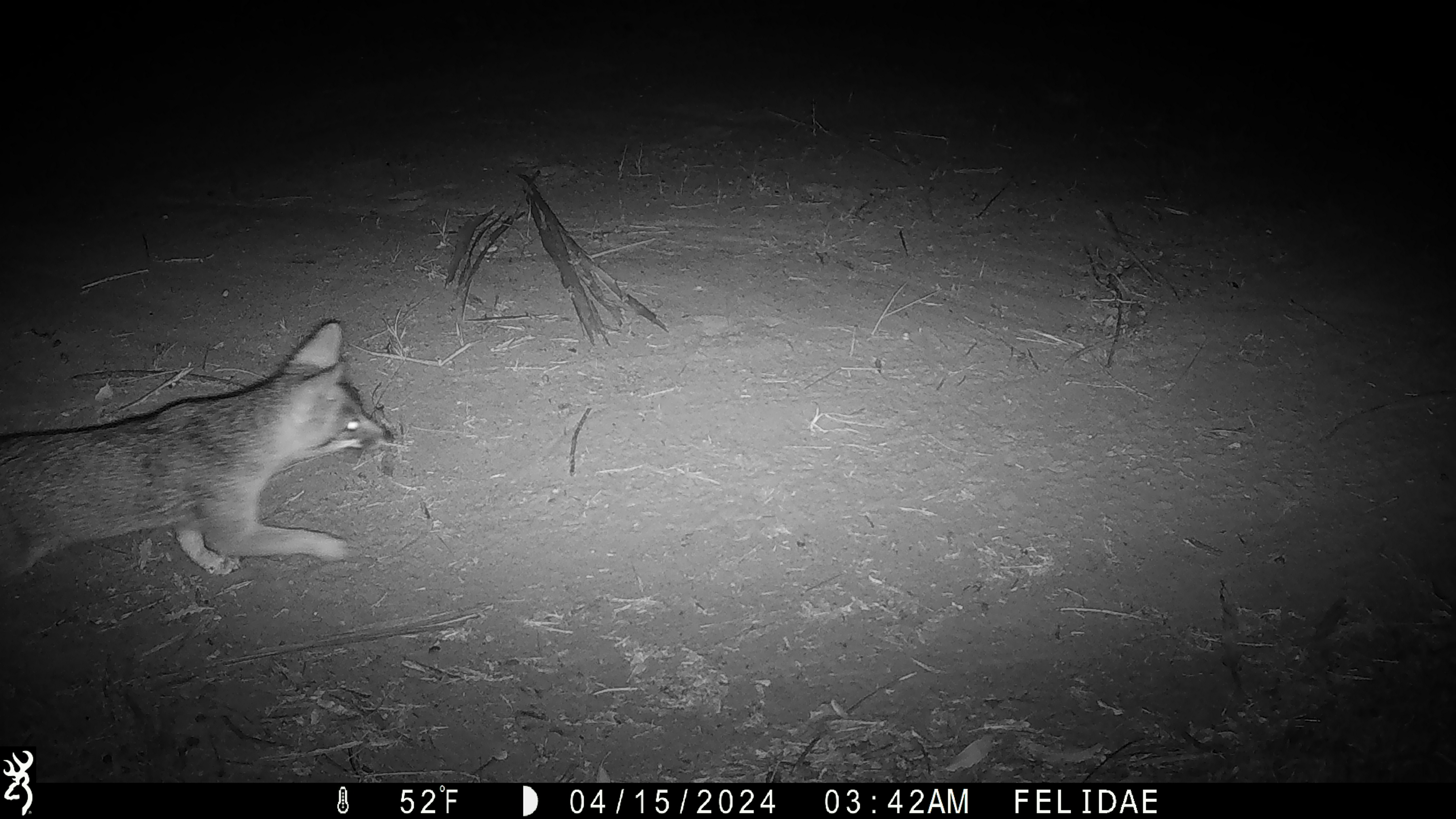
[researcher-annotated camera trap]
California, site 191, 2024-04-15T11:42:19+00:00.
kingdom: Animalia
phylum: Chordata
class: Mammalia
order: Carnivora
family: Canidae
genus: Urocyon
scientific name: Urocyon cinereoargenteus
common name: gray fox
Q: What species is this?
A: Gray fox (Urocyon cinereoargenteus).